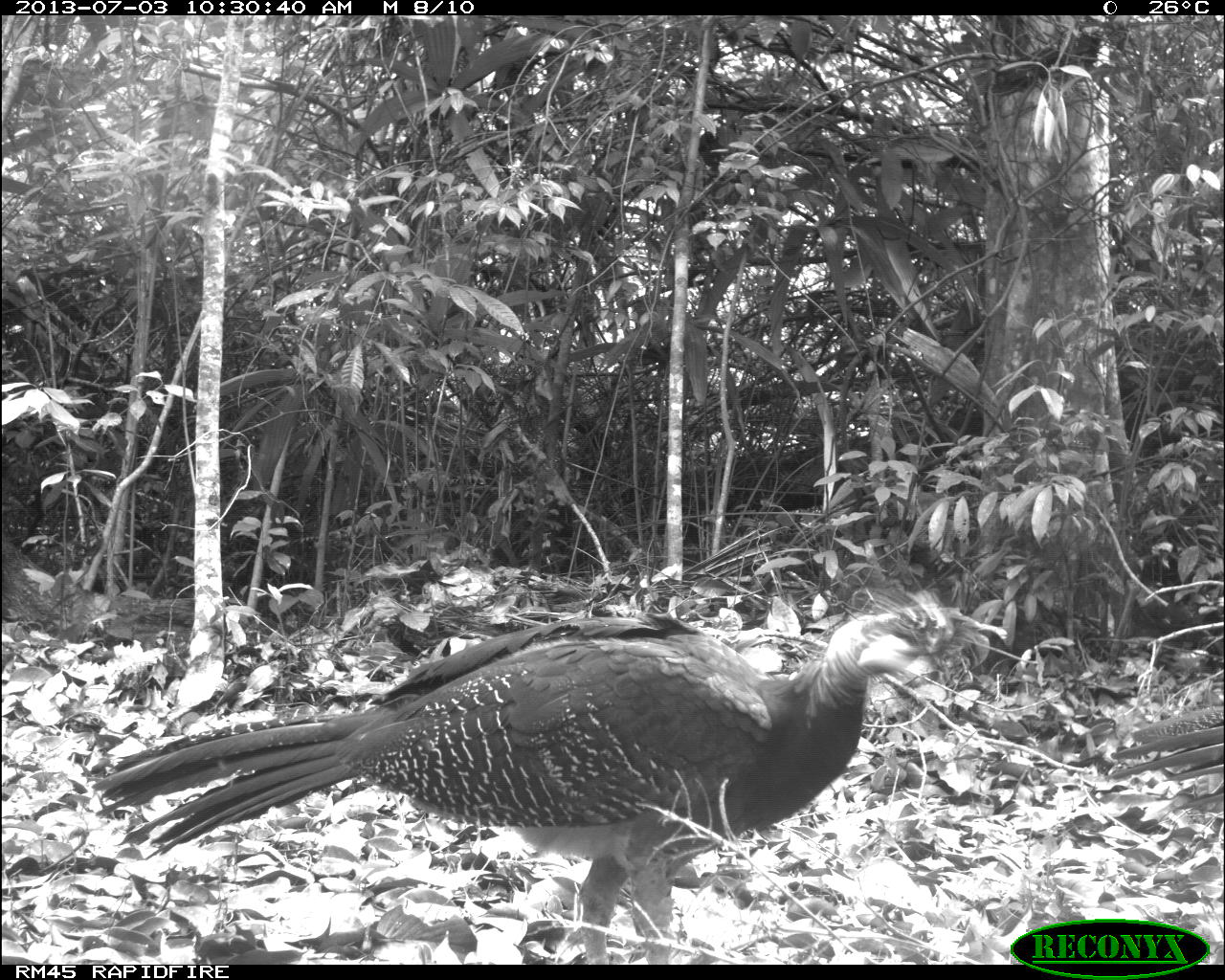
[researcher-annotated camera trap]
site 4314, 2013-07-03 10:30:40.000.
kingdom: Animalia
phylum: Chordata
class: Aves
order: Galliformes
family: Cracidae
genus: Crax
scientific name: Crax rubra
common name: great curassow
Crax rubra (great curassow), count 2.